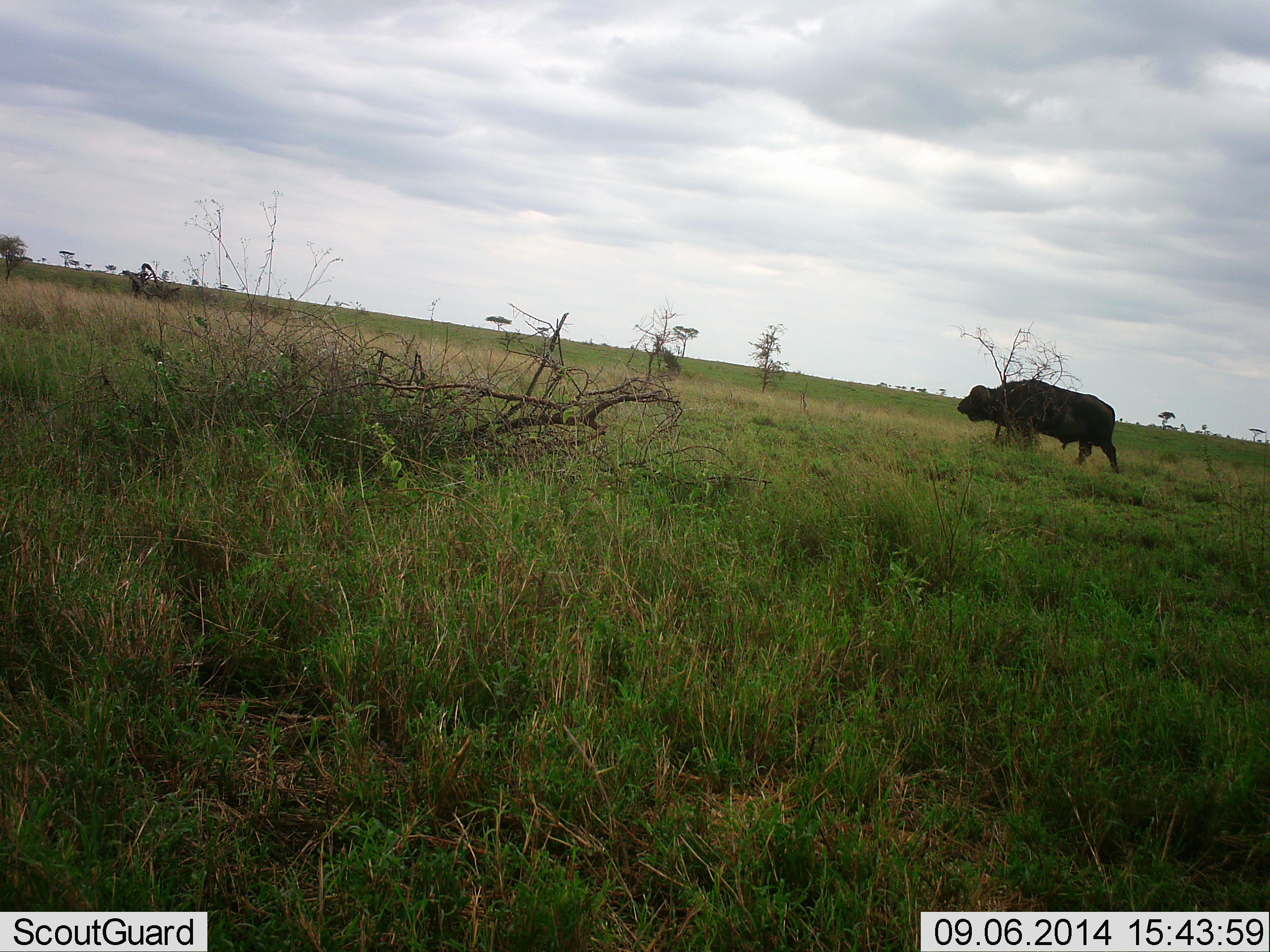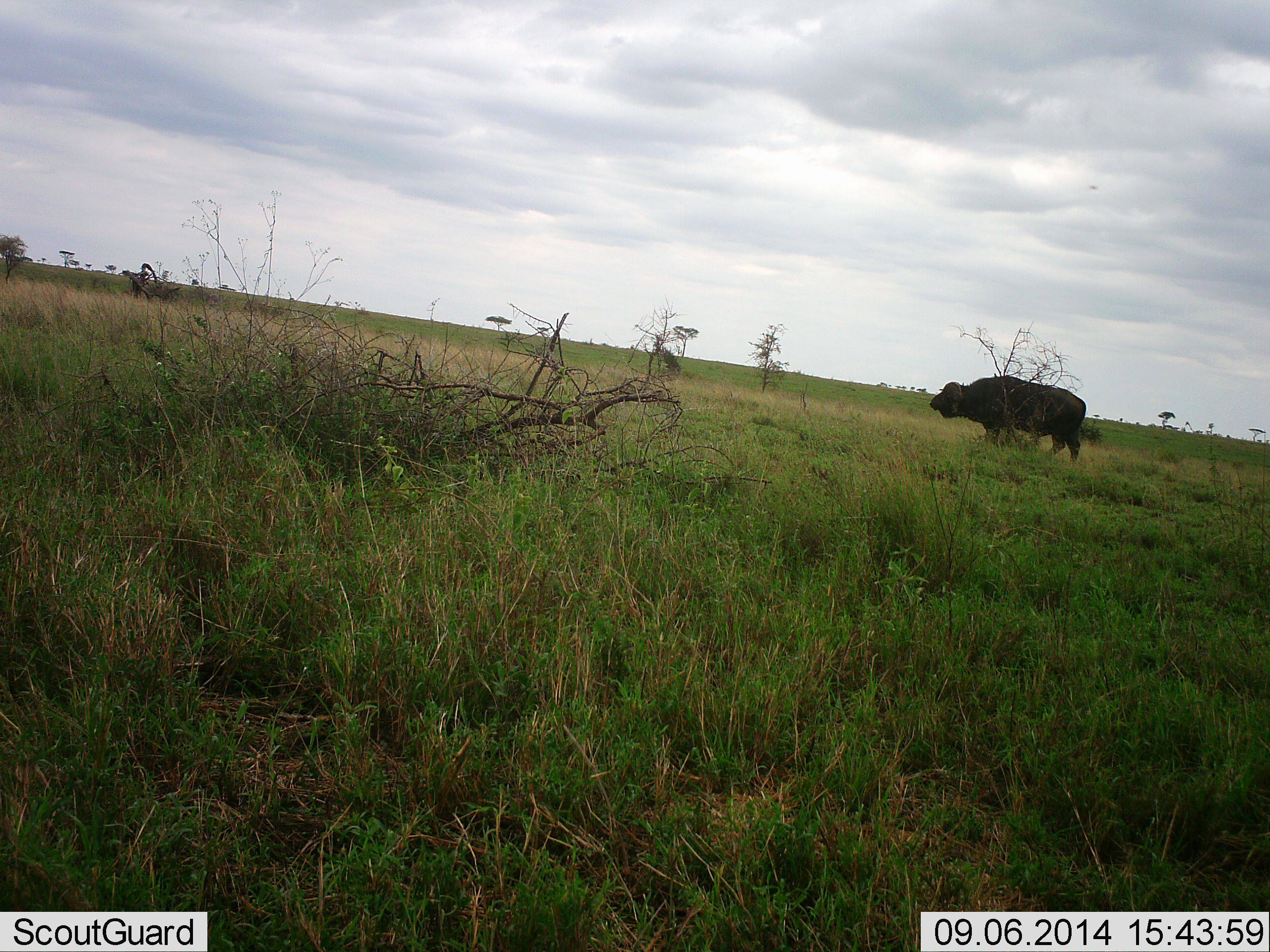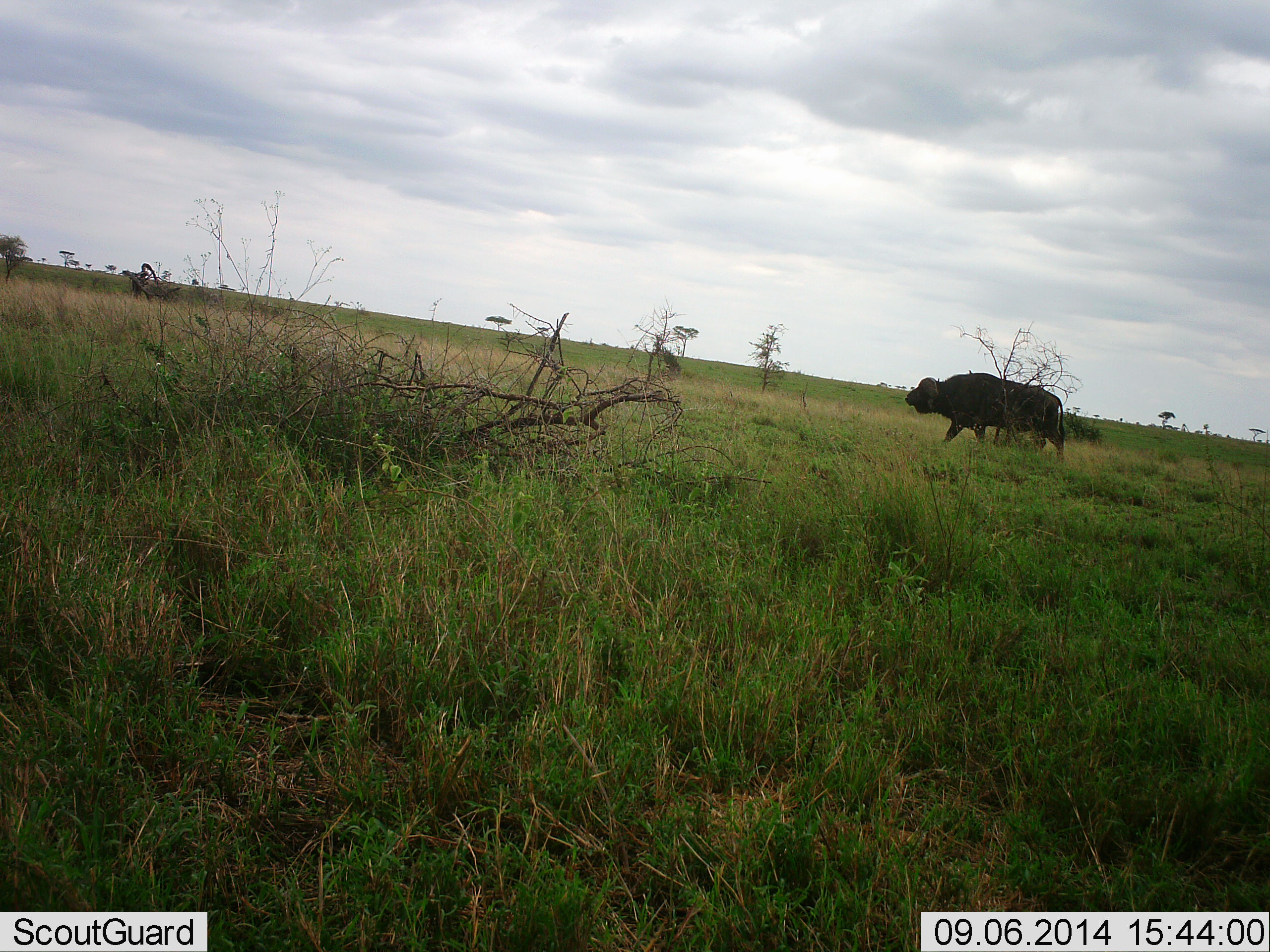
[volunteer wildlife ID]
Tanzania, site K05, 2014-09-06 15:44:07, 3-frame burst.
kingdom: Animalia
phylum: Chordata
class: Mammalia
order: Artiodactyla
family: Bovidae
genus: Syncerus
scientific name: Syncerus caffer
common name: cape buffalo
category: buffalo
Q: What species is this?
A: Buffalo (cape buffalo) (Syncerus caffer).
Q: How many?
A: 1.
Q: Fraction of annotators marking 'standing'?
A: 10%.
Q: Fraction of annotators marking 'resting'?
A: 0%.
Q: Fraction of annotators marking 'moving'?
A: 90%.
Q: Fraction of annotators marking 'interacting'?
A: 0%.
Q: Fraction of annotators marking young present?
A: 0%.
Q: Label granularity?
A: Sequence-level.